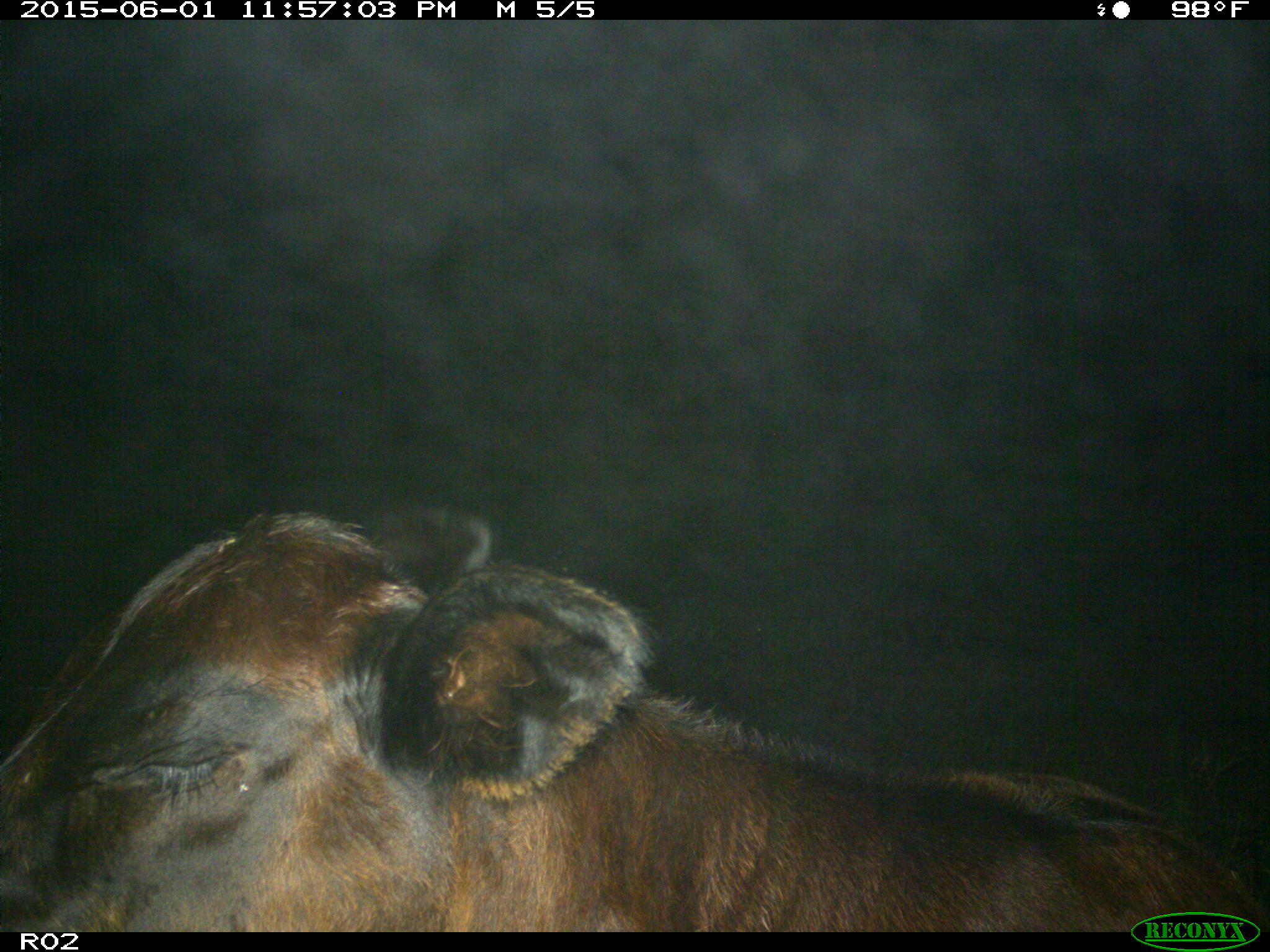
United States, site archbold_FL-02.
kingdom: Animalia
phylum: Chordata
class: Mammalia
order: Artiodactyla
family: Bovidae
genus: Bos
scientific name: Bos taurus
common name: domestic cow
Bos taurus (domestic cow).